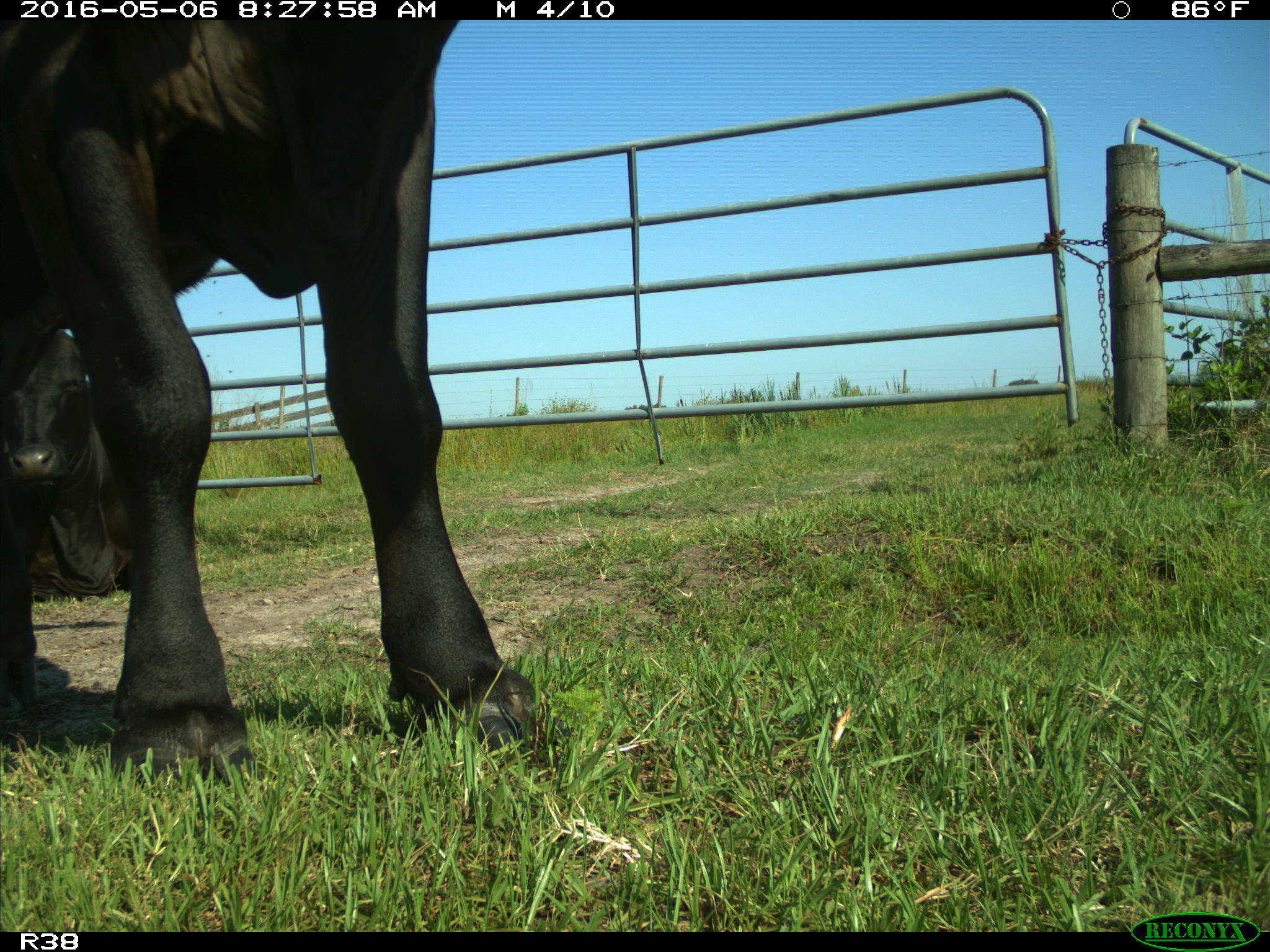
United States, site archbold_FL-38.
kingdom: Animalia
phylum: Chordata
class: Mammalia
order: Artiodactyla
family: Bovidae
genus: Bos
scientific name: Bos taurus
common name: domestic cow